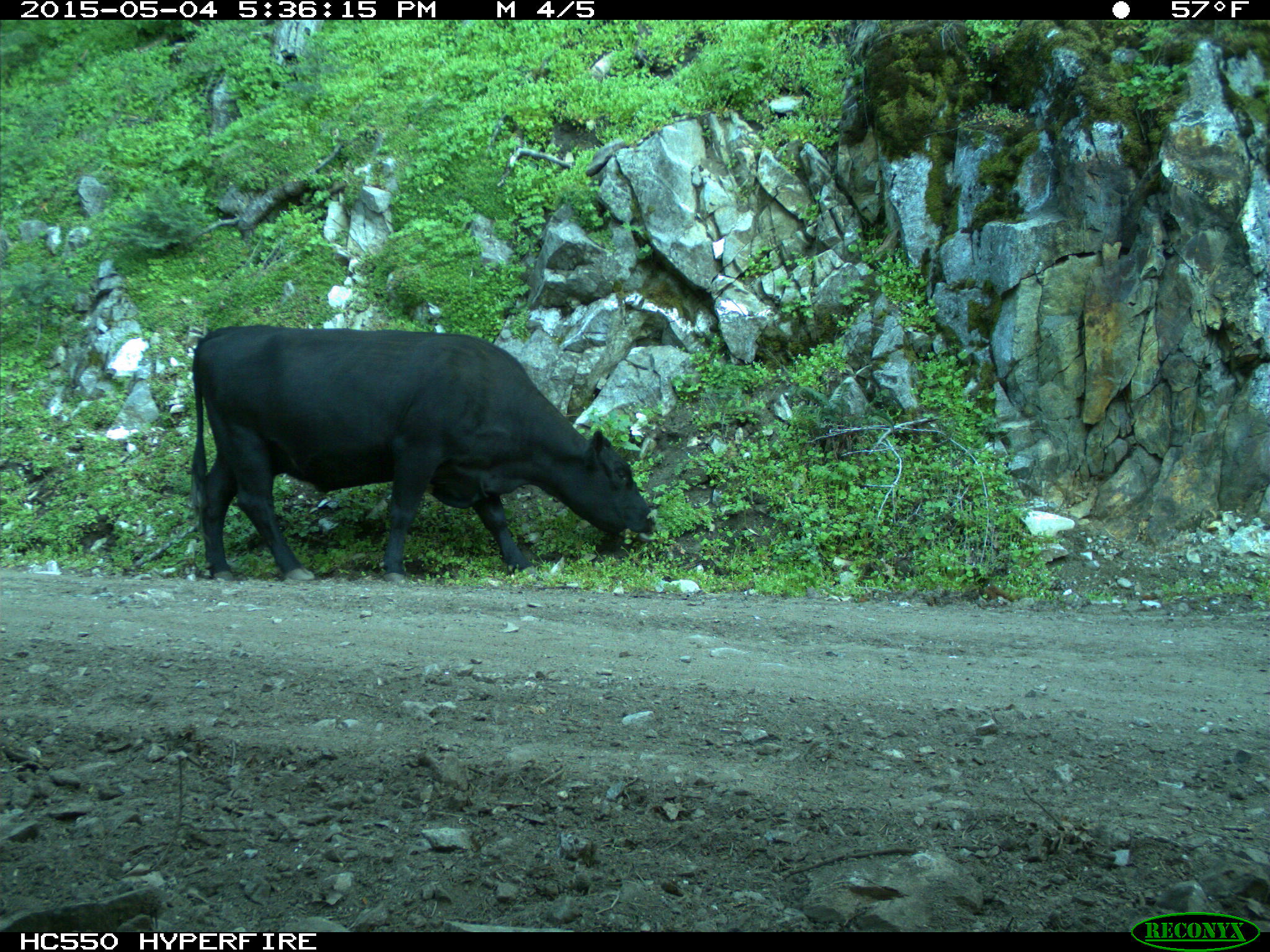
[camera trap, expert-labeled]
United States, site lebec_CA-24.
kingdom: Animalia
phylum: Chordata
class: Mammalia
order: Artiodactyla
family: Bovidae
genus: Bos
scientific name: Bos taurus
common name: domestic cow